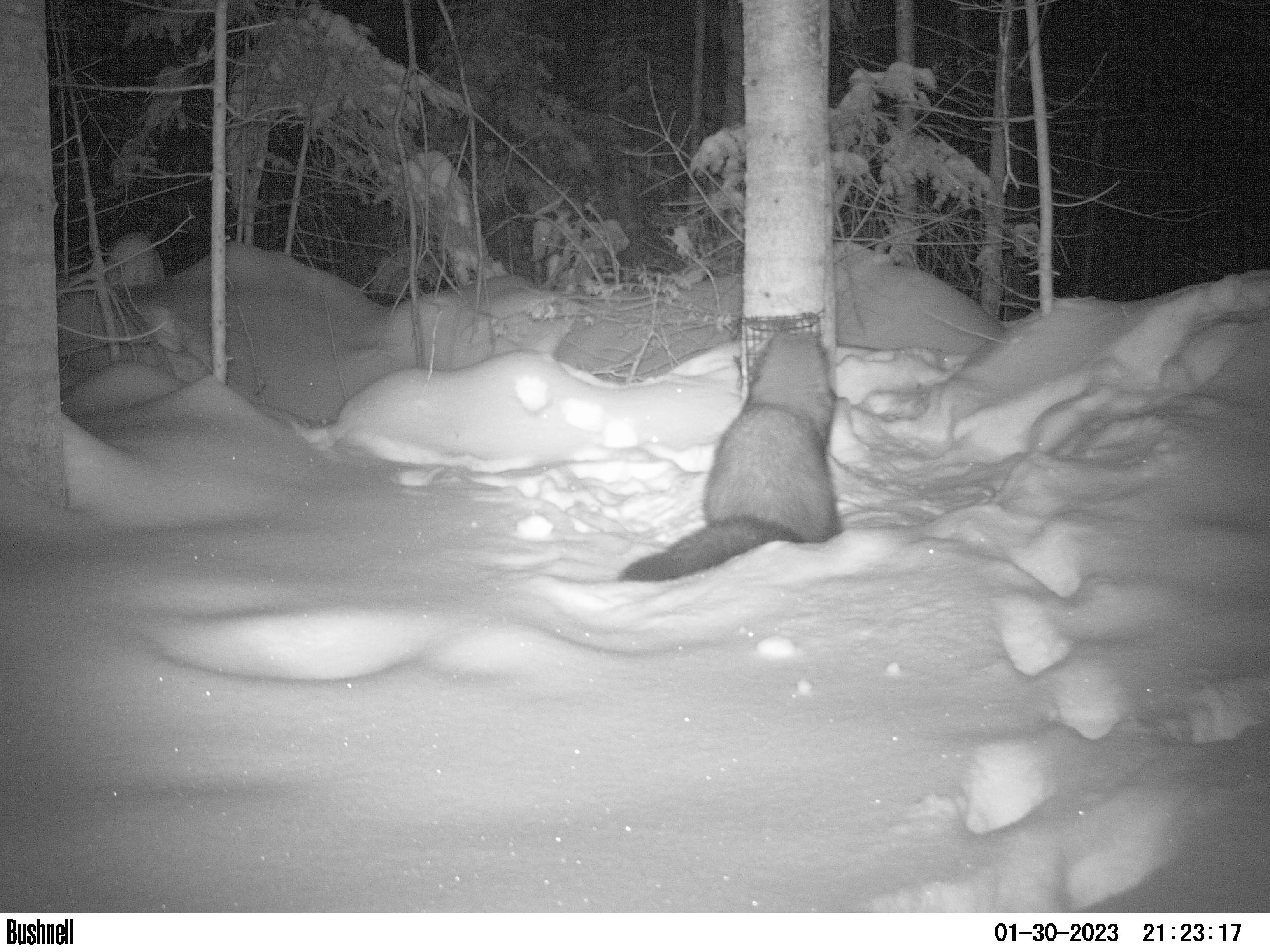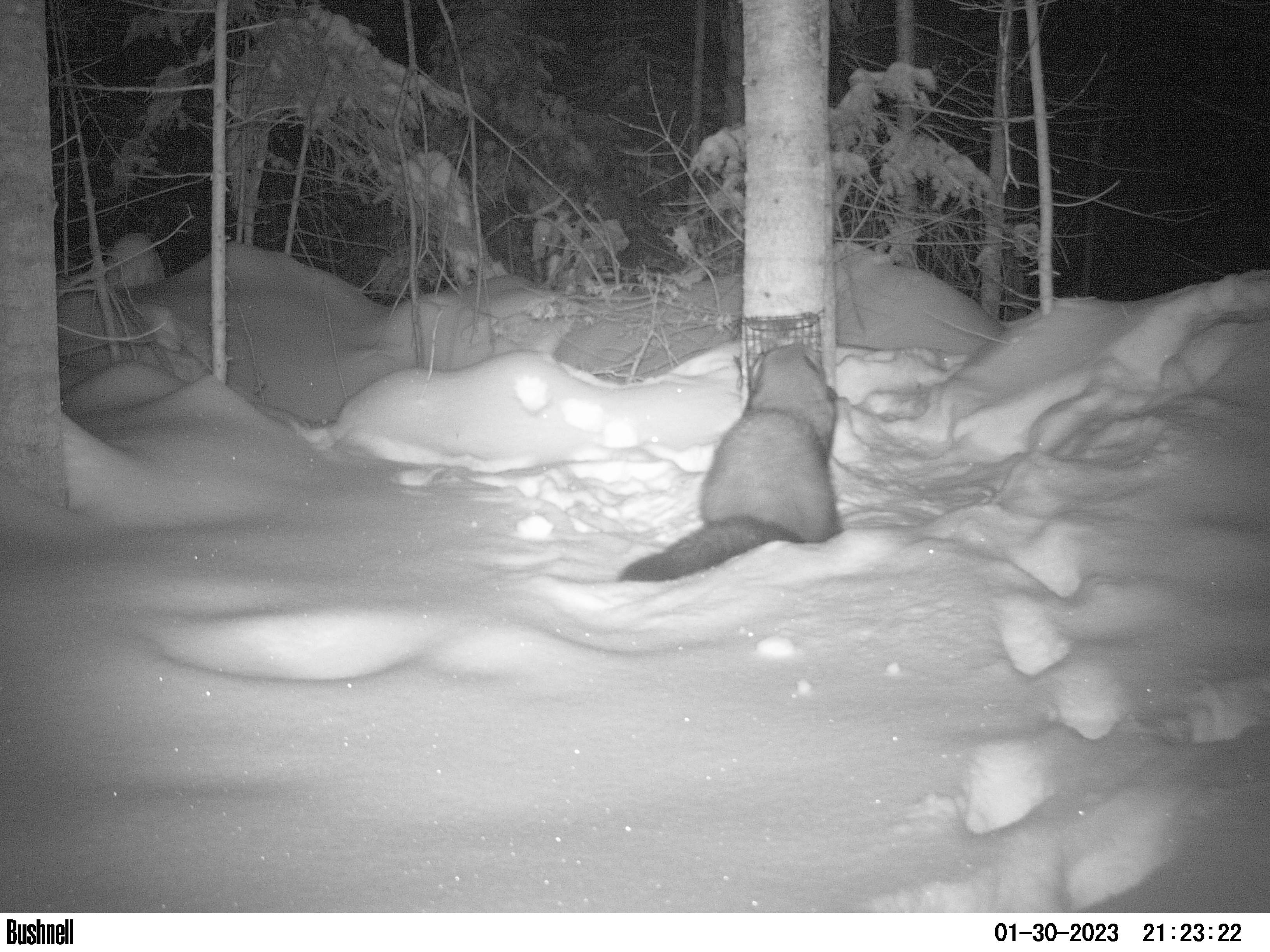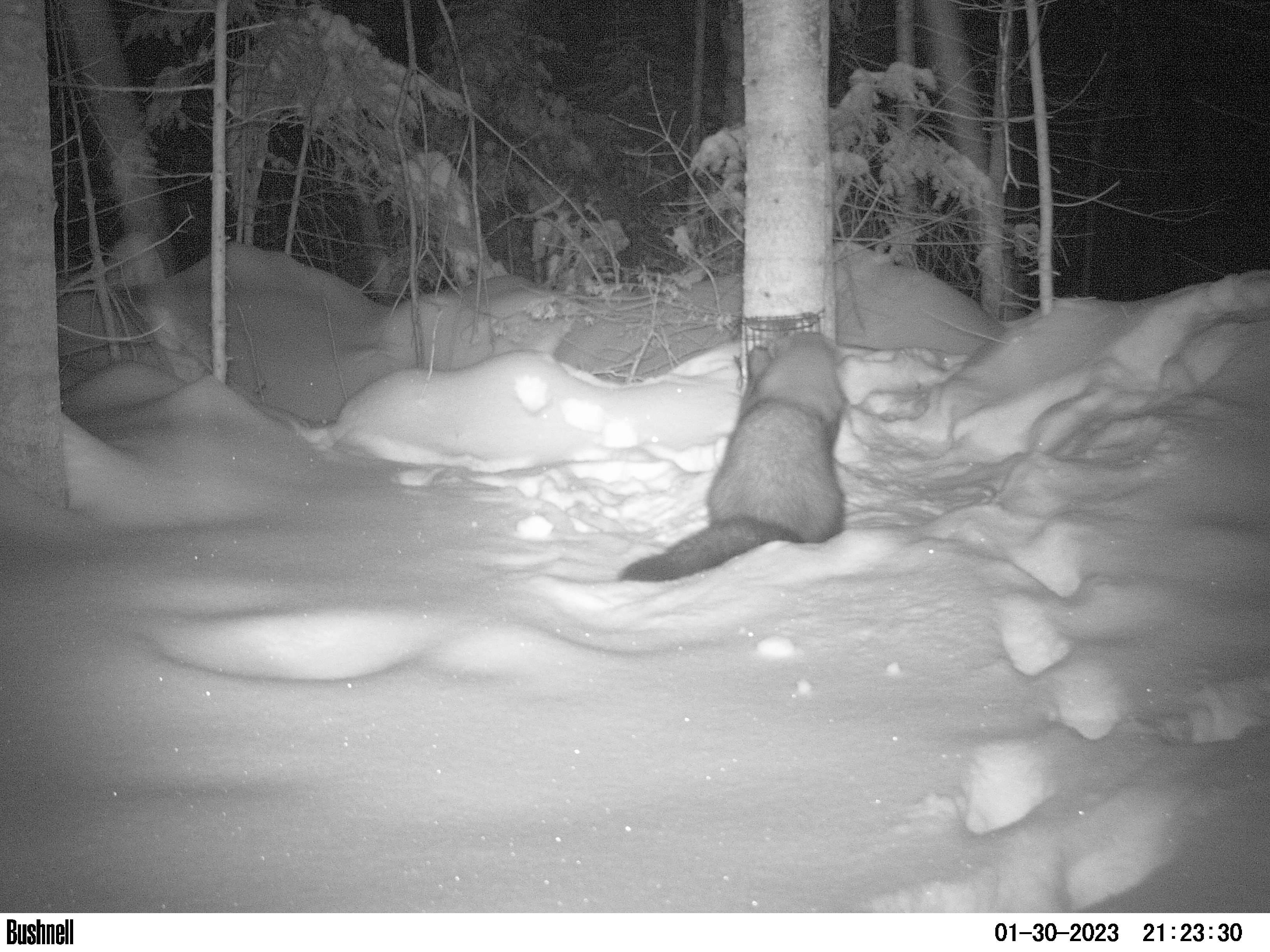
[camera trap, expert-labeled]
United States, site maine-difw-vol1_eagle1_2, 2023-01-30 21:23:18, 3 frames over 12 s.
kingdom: Animalia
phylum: Chordata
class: Mammalia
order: Carnivora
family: Mustelidae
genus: Pekania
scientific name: Pekania pennanti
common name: fisher